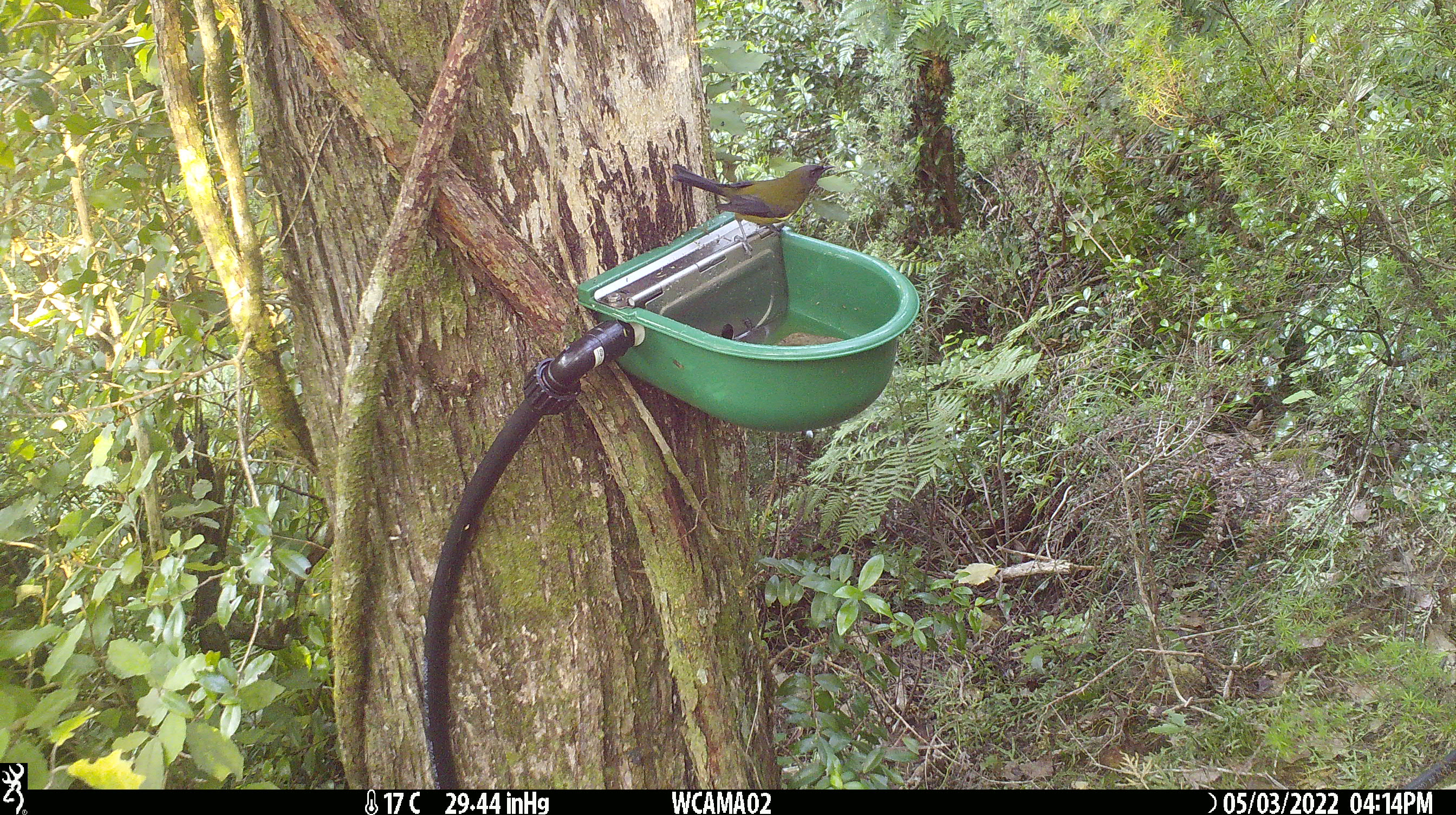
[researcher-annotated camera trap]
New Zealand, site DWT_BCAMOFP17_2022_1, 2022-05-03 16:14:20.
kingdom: Animalia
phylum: Chordata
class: Aves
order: Passeriformes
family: Meliphagidae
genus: Anthornis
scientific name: Anthornis melanura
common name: new zealand bellbird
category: bellbird